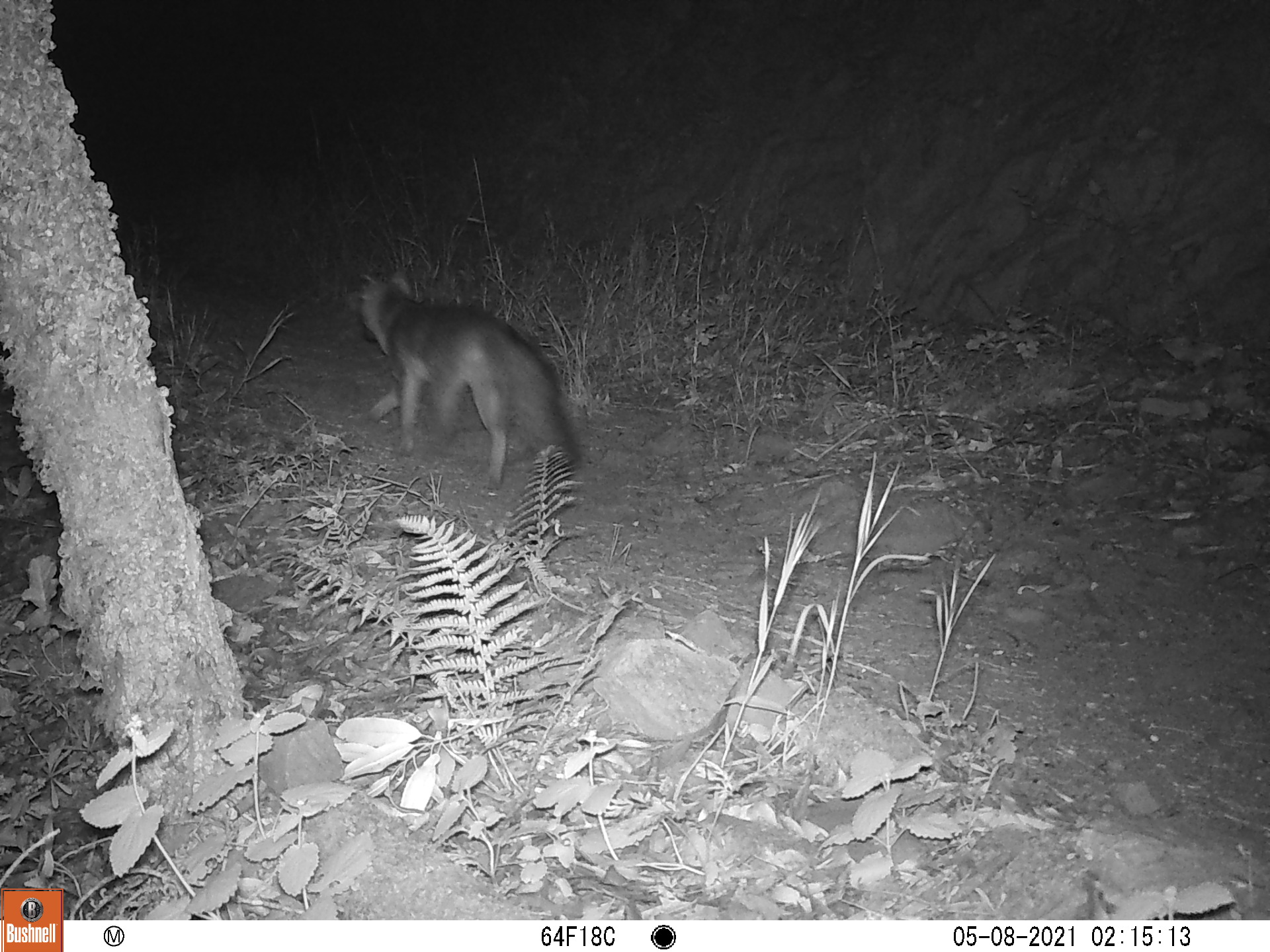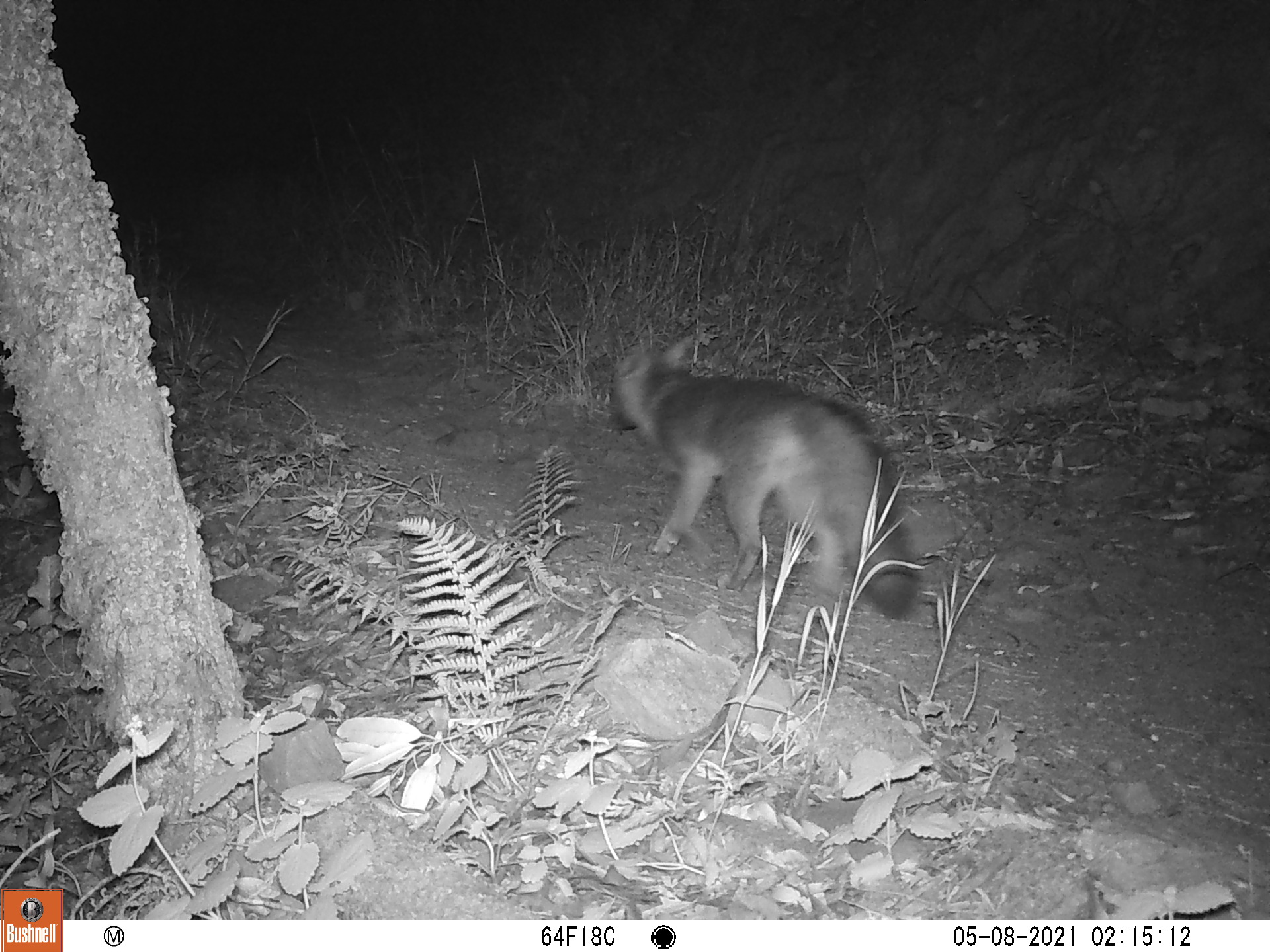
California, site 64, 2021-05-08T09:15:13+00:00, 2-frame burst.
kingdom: Animalia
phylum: Chordata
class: Mammalia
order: Carnivora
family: Canidae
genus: Urocyon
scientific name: Urocyon cinereoargenteus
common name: gray fox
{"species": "gray fox (Urocyon cinereoargenteus)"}